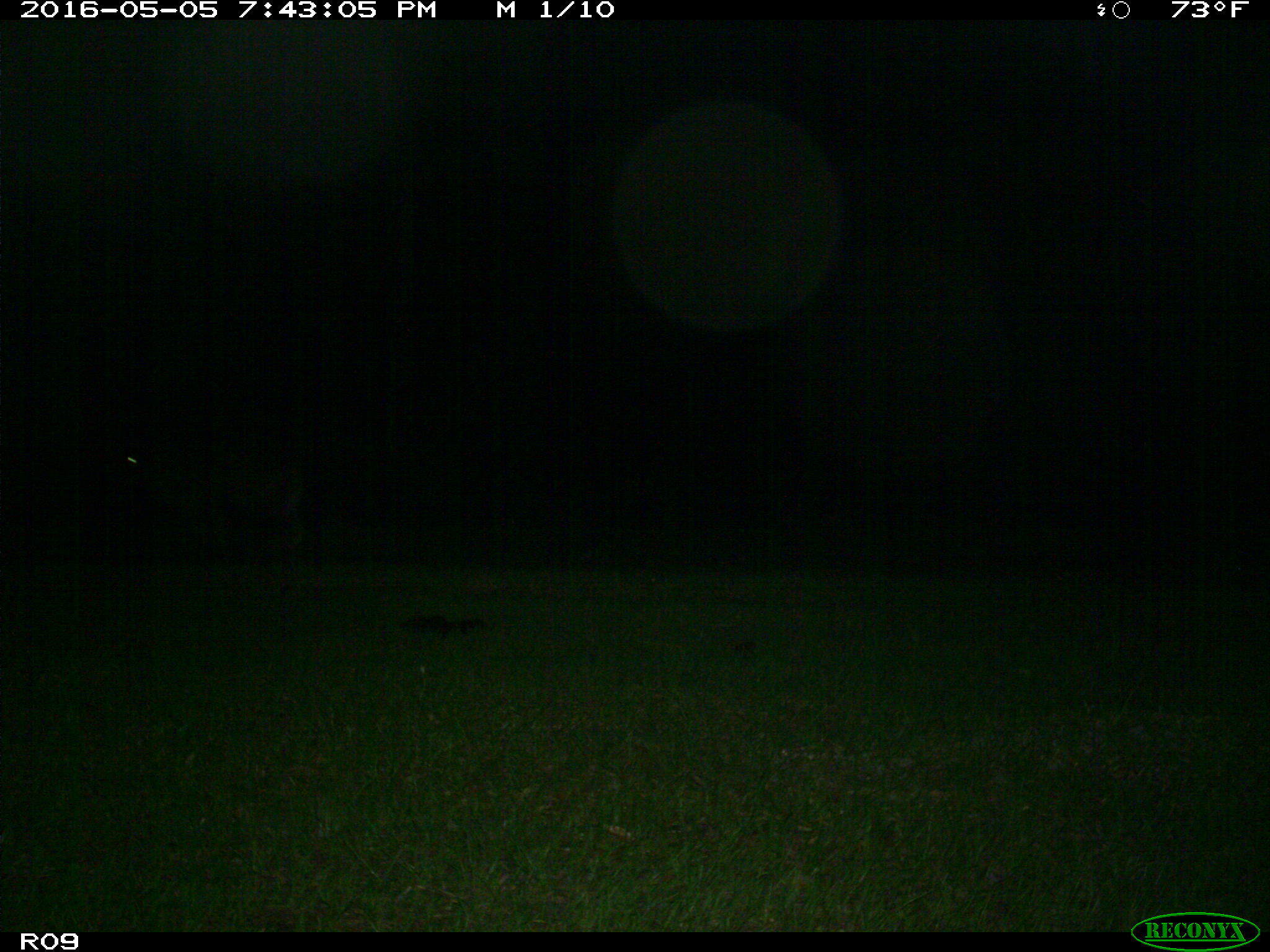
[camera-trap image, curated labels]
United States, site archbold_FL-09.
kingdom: Animalia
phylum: Chordata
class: Mammalia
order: Artiodactyla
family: Bovidae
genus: Bos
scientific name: Bos taurus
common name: domestic cow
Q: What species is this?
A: Bos taurus (domestic cow).